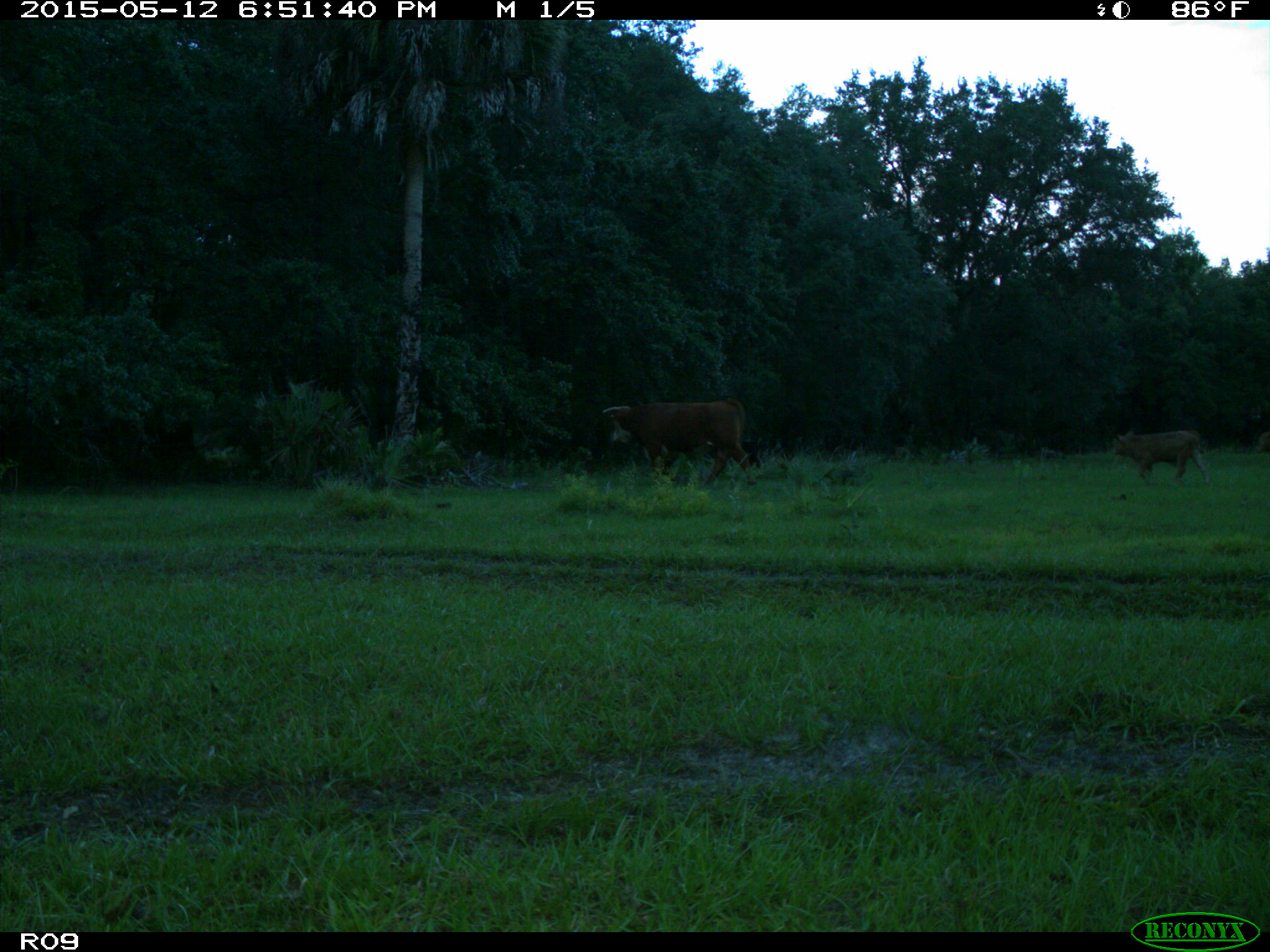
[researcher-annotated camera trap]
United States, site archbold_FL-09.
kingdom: Animalia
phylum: Chordata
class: Mammalia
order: Artiodactyla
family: Bovidae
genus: Bos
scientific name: Bos taurus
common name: domestic cow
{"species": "Bos taurus (domestic cow)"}